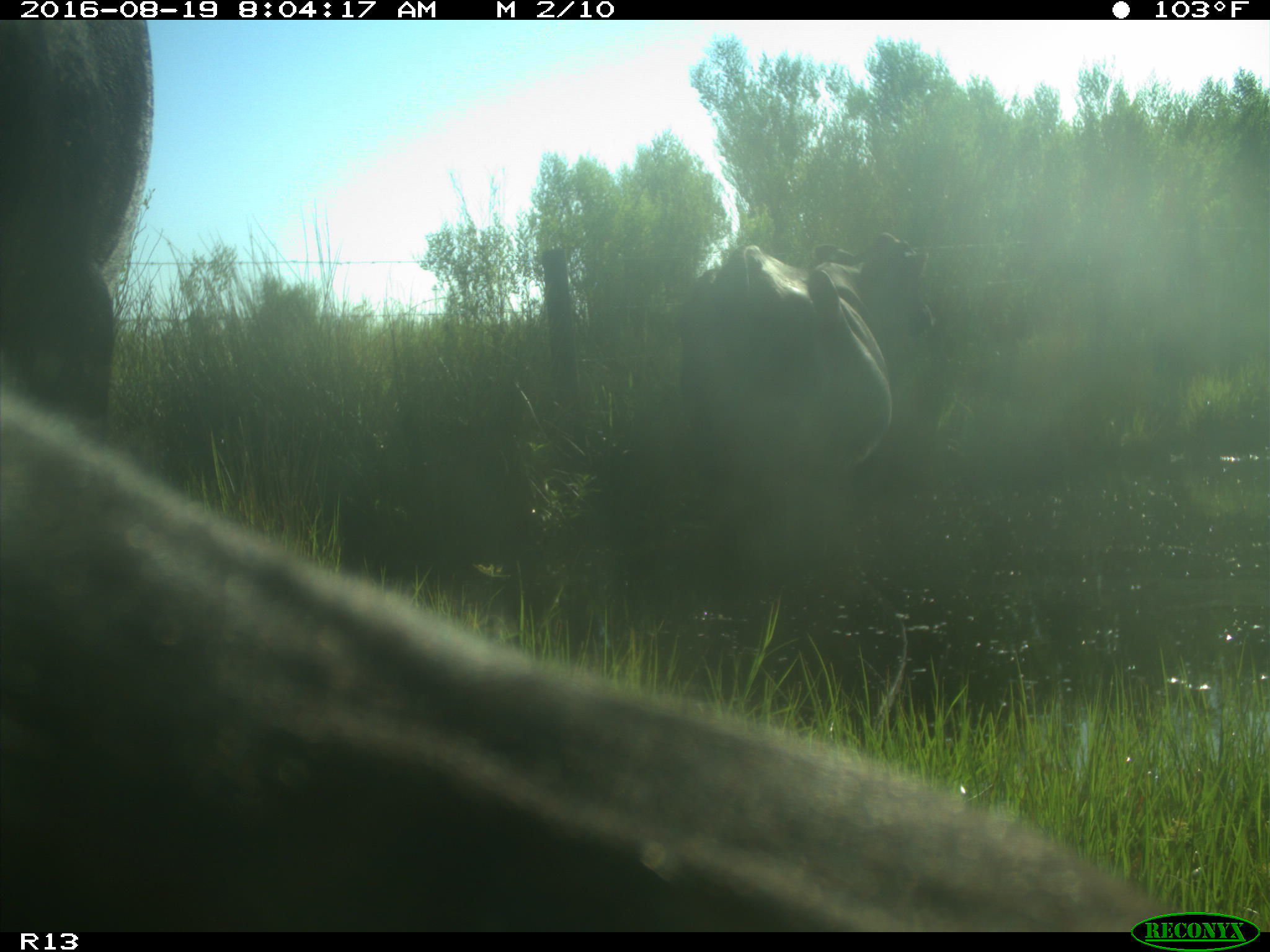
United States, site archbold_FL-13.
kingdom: Animalia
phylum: Chordata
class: Mammalia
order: Artiodactyla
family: Bovidae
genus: Bos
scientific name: Bos taurus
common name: domestic cow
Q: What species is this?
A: Bos taurus (domestic cow).